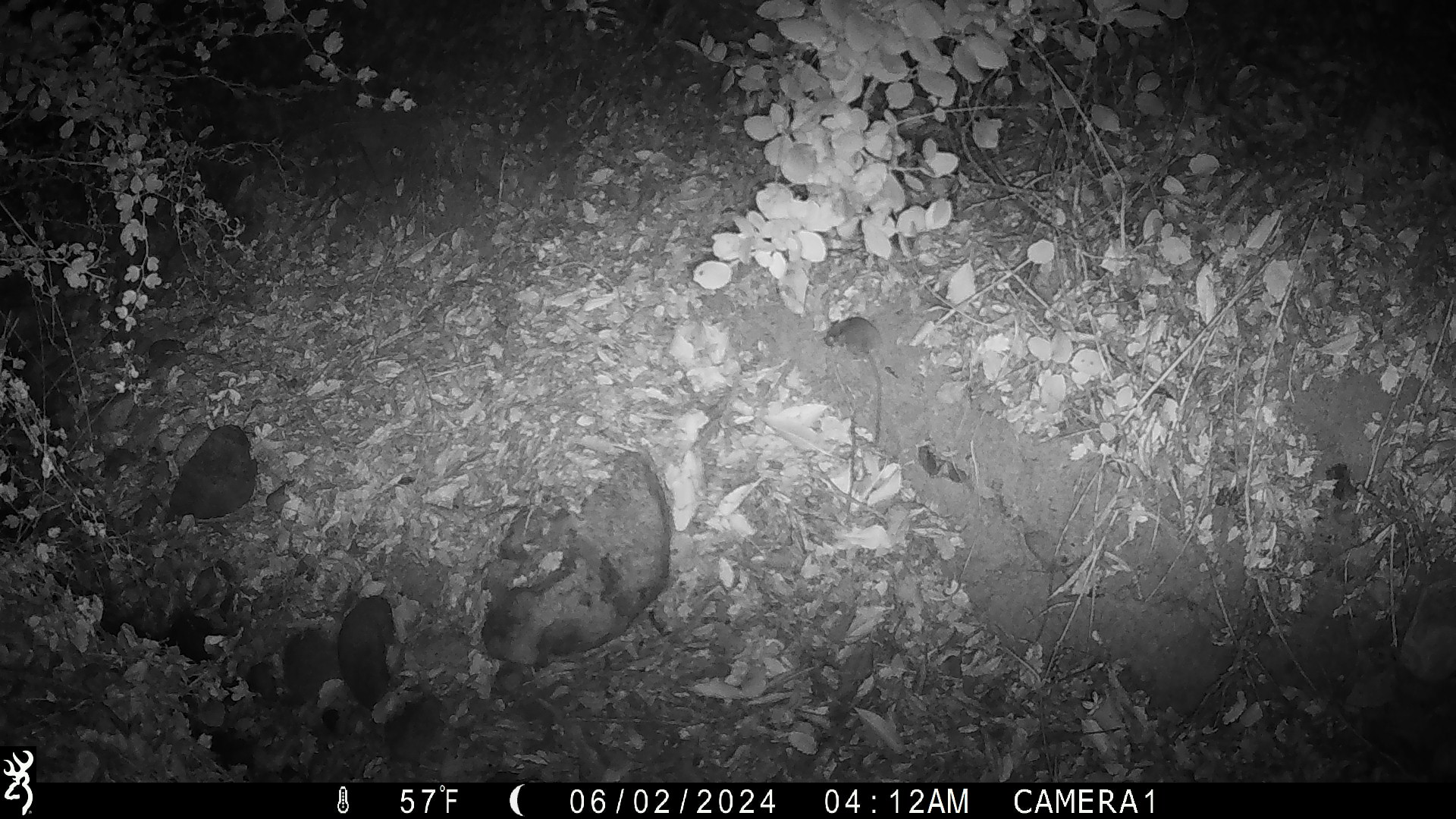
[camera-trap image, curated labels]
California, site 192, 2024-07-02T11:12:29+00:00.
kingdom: Animalia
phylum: Chordata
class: Mammalia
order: Rodentia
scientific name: Rodentia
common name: mouse or rat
Mouse or rat (Rodentia).